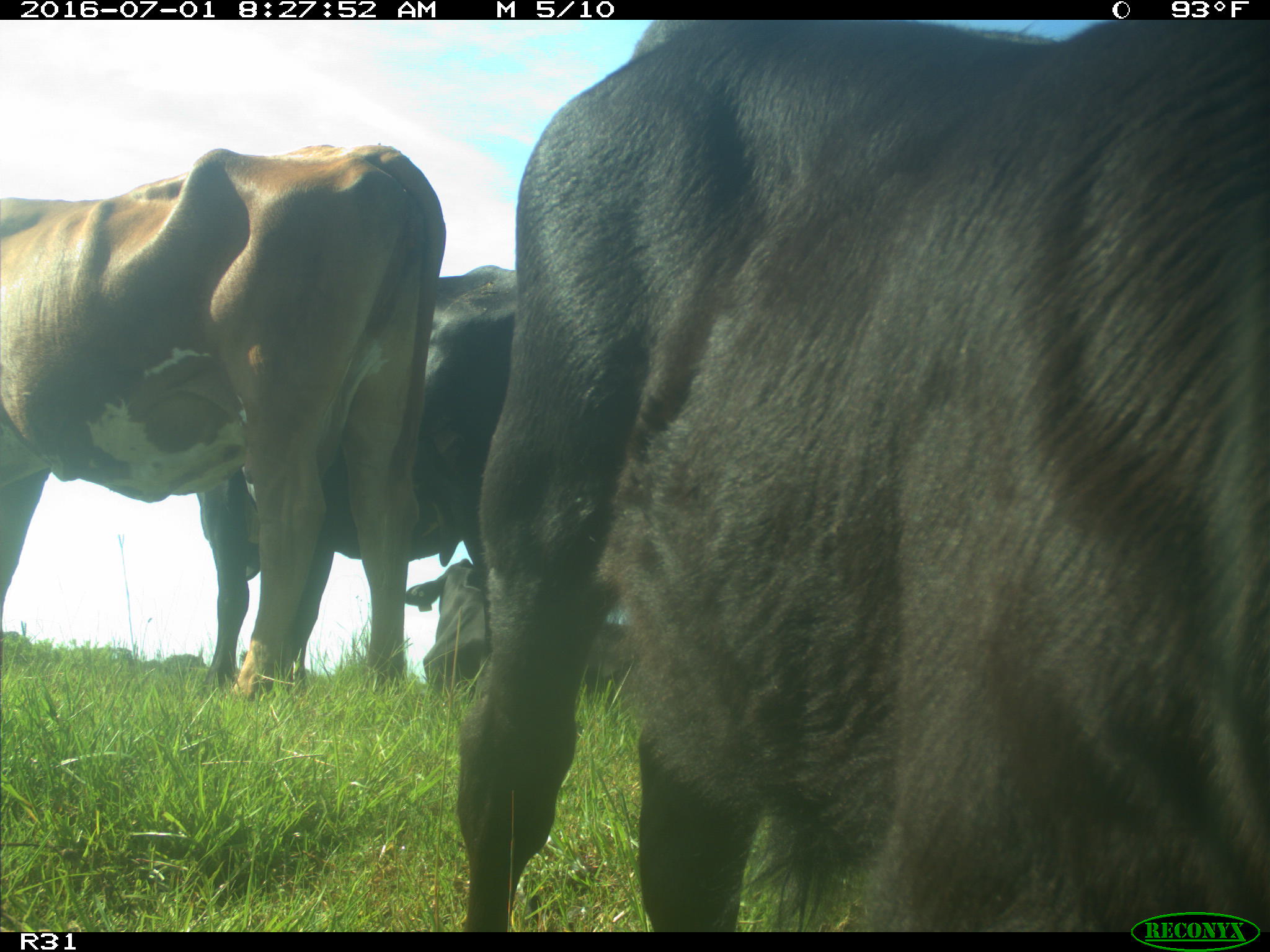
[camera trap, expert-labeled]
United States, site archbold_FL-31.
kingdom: Animalia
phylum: Chordata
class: Mammalia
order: Artiodactyla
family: Bovidae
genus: Bos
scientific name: Bos taurus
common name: domestic cow